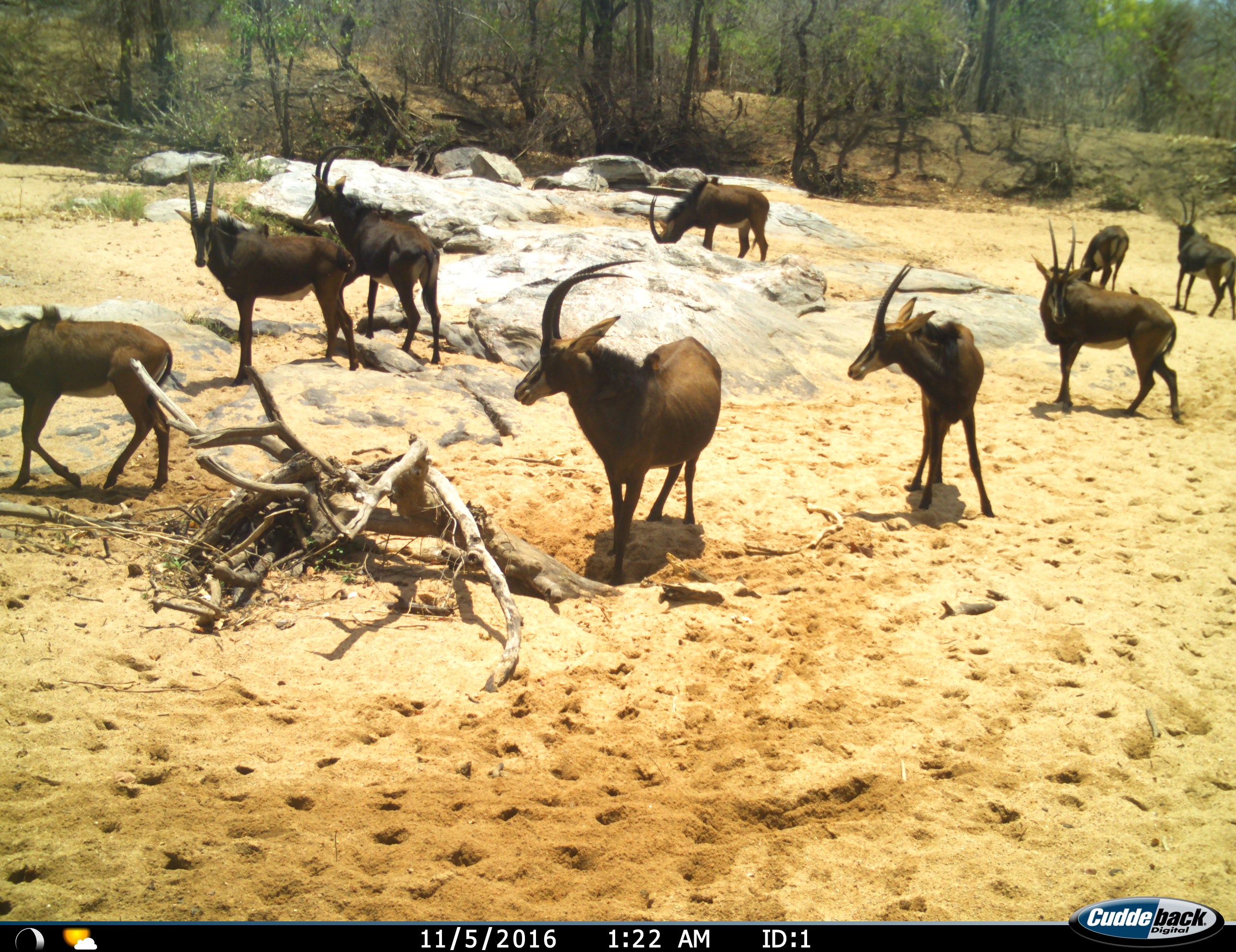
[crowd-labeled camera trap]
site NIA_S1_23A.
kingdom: Animalia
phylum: Chordata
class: Mammalia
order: Artiodactyla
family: Bovidae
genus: Hippotragus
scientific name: Hippotragus niger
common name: sable antelope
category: sable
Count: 9.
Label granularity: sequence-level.